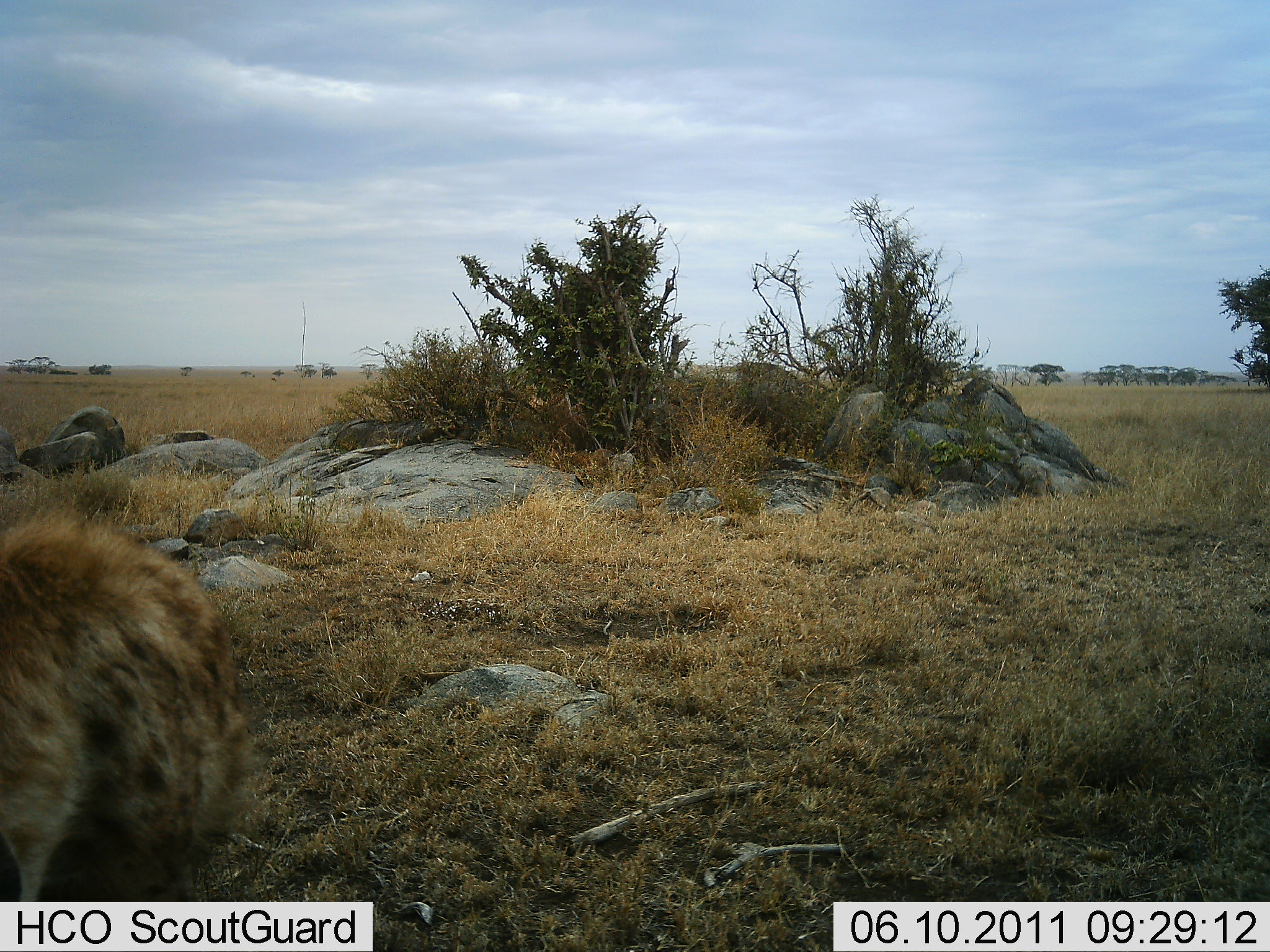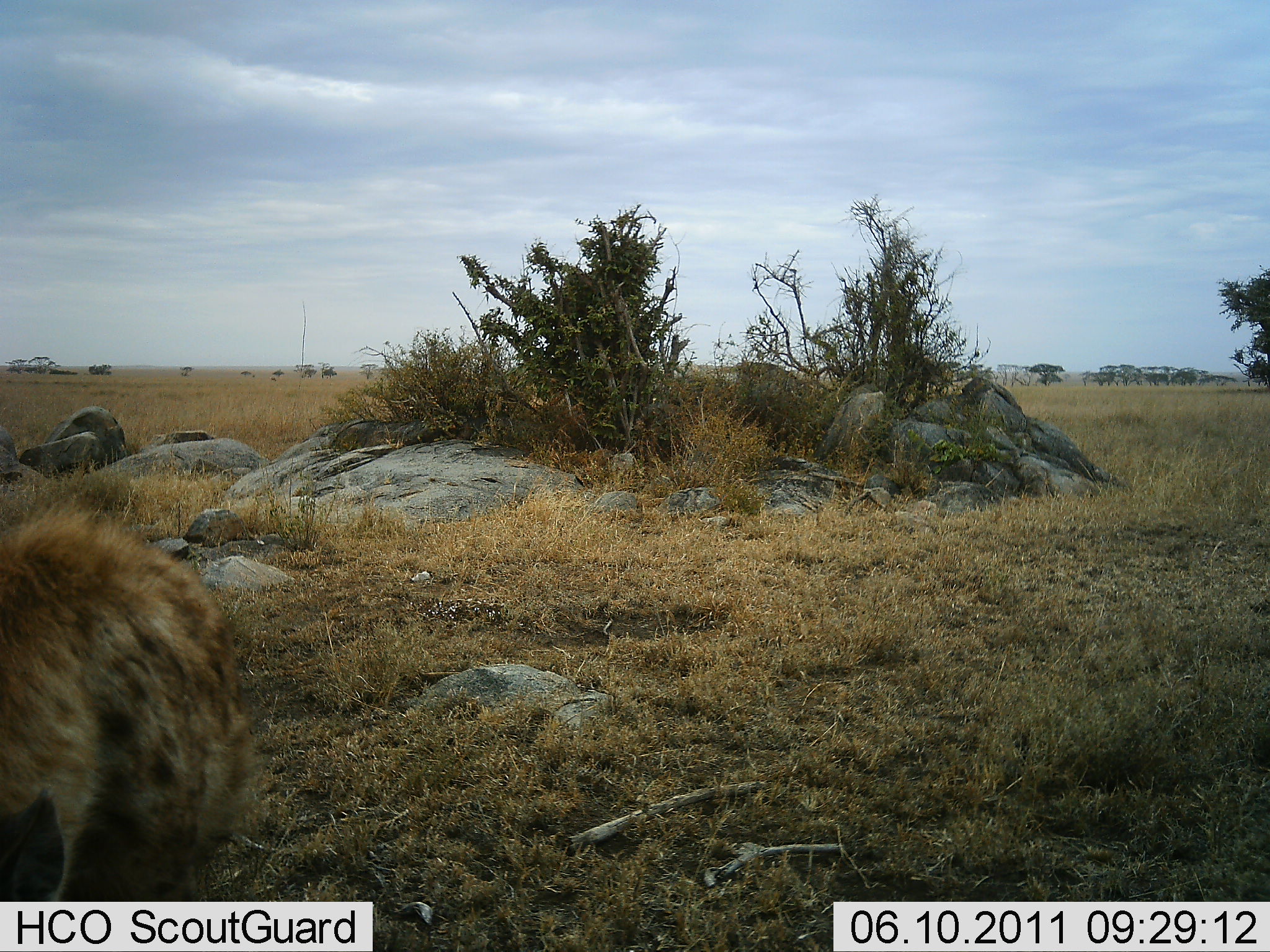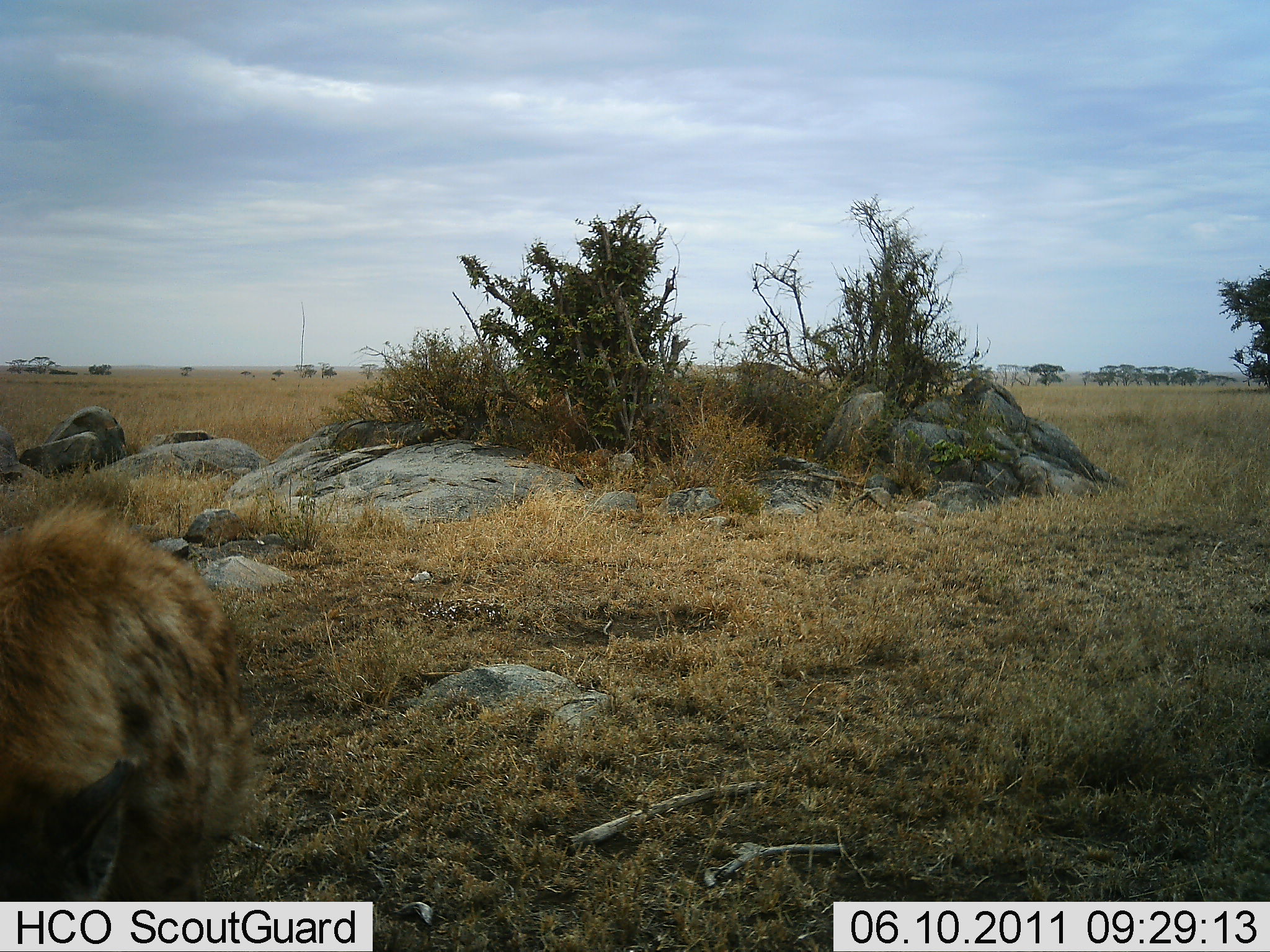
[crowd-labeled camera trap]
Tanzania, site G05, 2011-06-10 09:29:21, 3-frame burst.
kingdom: Animalia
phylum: Chordata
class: Mammalia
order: Carnivora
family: Hyaenidae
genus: Crocuta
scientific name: Crocuta crocuta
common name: spotted hyena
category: hyenaspotted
Hyenaspotted (spotted hyena) (Crocuta crocuta), count 1. Behavior (volunteer vote fractions): standing 69%, resting 0%, moving 15%, interacting 8%. Young present (vote fraction): 0%. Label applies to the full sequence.